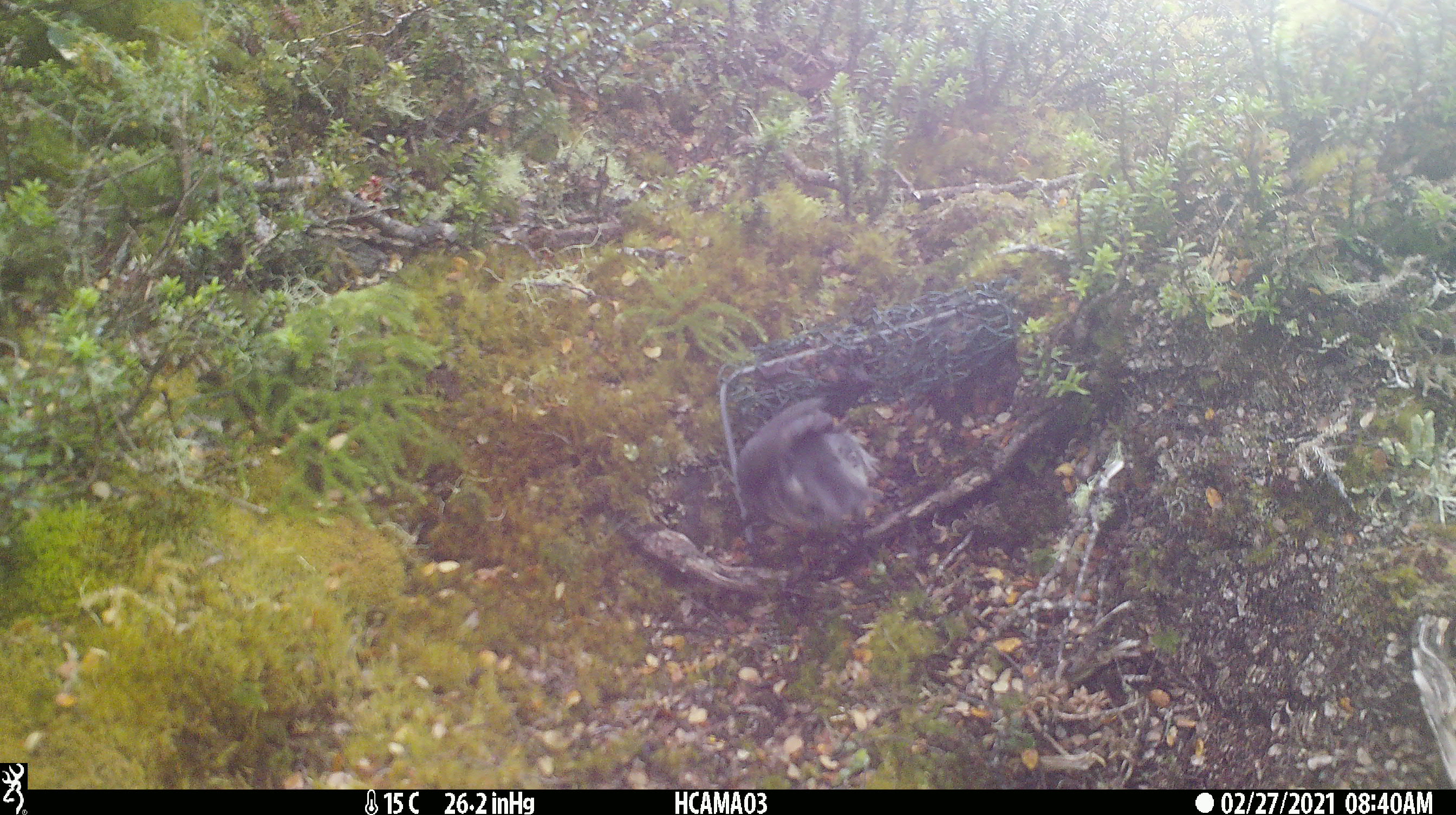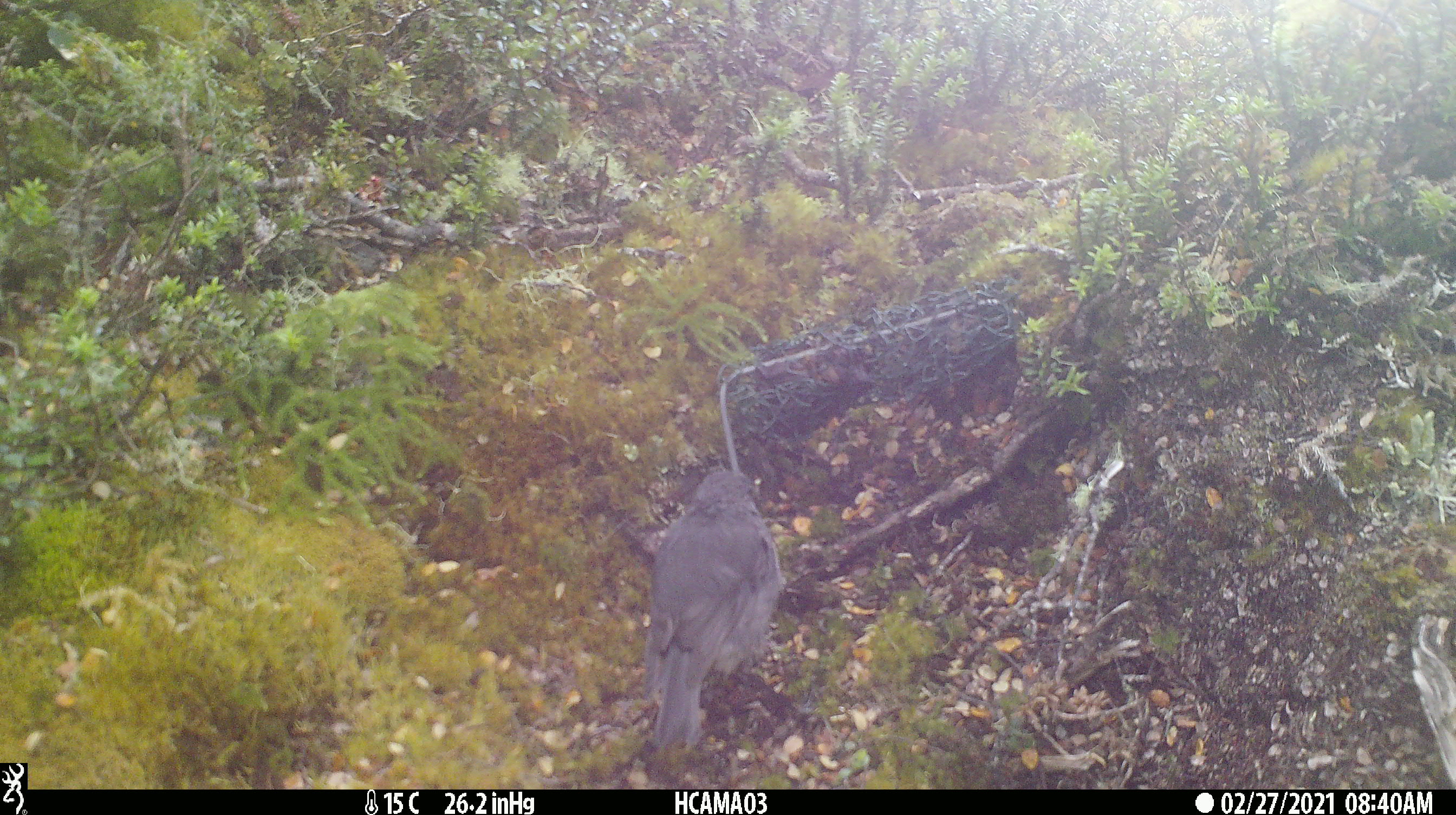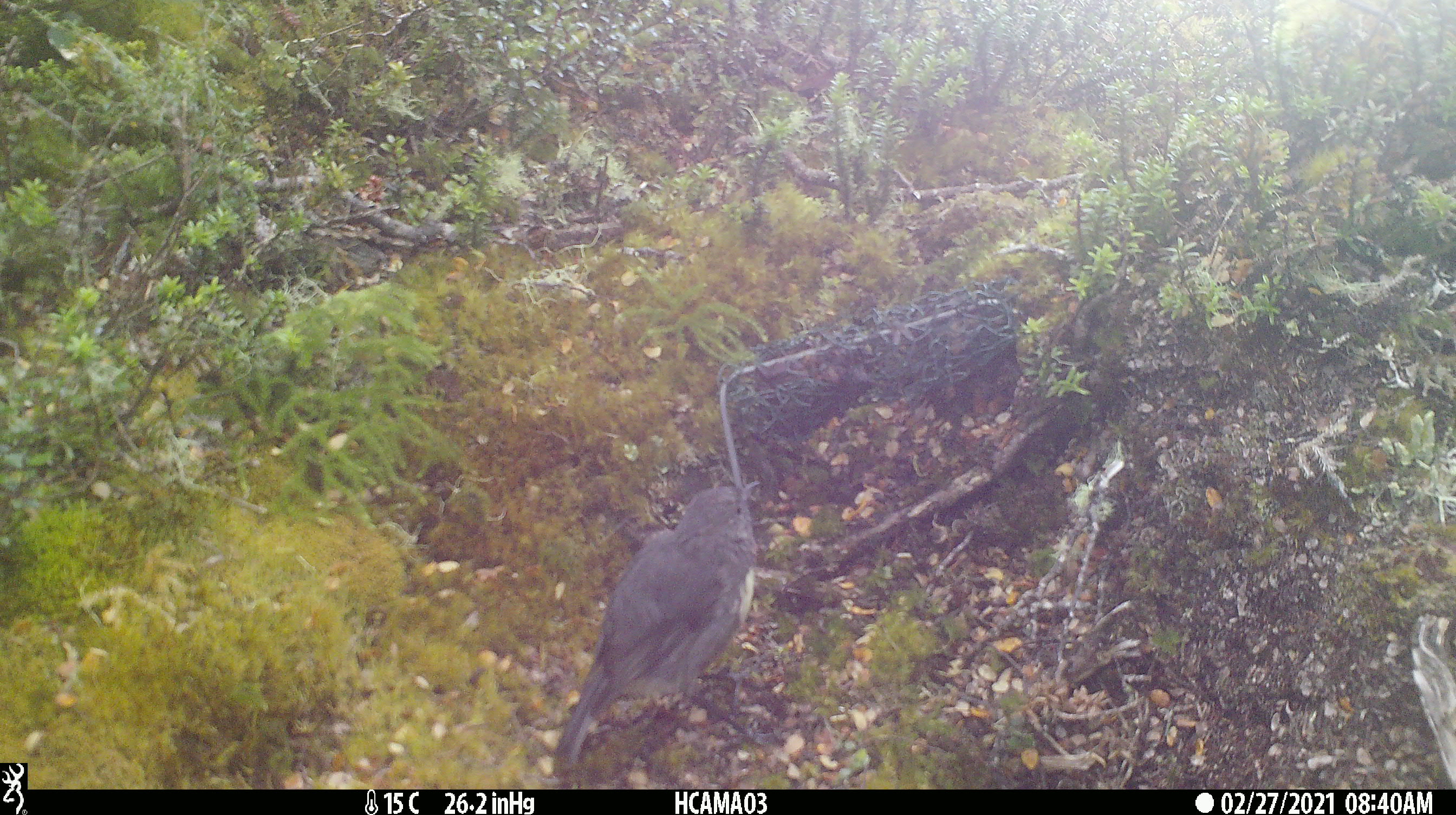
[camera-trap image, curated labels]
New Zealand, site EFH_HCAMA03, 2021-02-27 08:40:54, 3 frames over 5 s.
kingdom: Animalia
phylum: Chordata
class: Aves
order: Passeriformes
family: Petroicidae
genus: Petroica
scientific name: Petroica australis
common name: new zealand robin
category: robin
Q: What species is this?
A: Robin (new zealand robin) (Petroica australis).